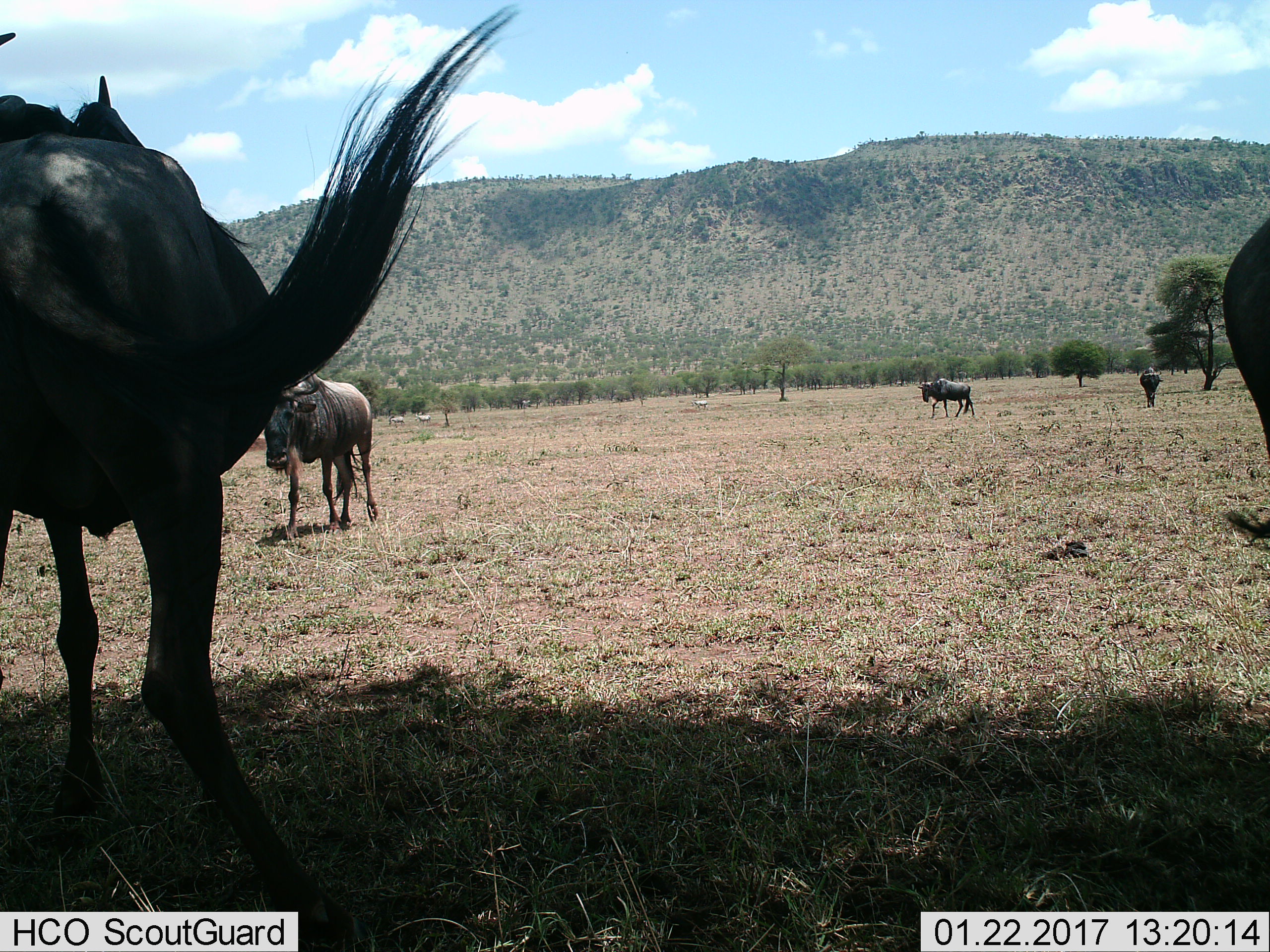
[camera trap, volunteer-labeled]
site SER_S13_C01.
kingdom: Animalia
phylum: Chordata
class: Mammalia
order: Artiodactyla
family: Bovidae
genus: Connochaetes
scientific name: Connochaetes taurinus taurinus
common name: blue wildebeest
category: wildebeestblue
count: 5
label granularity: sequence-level